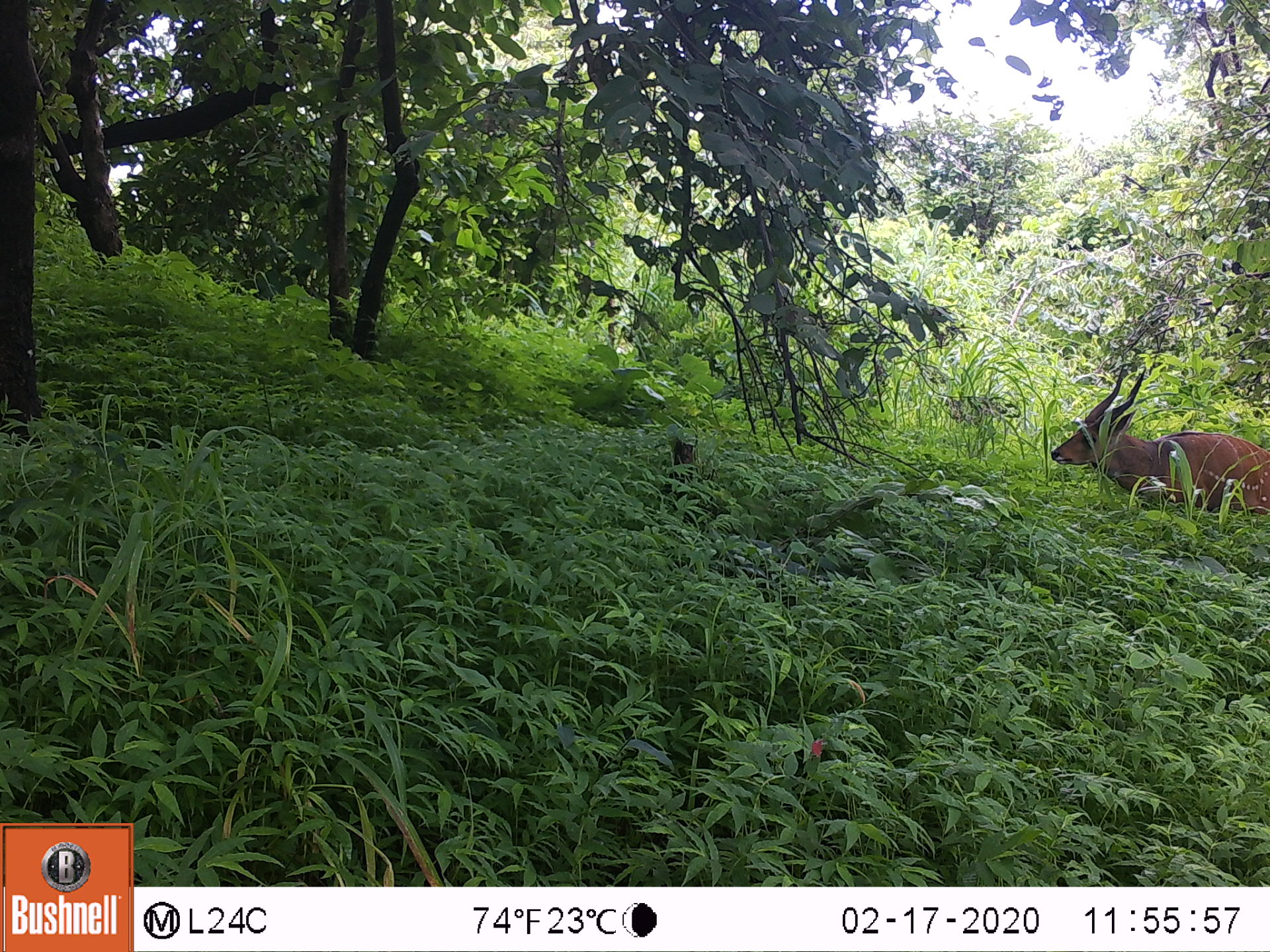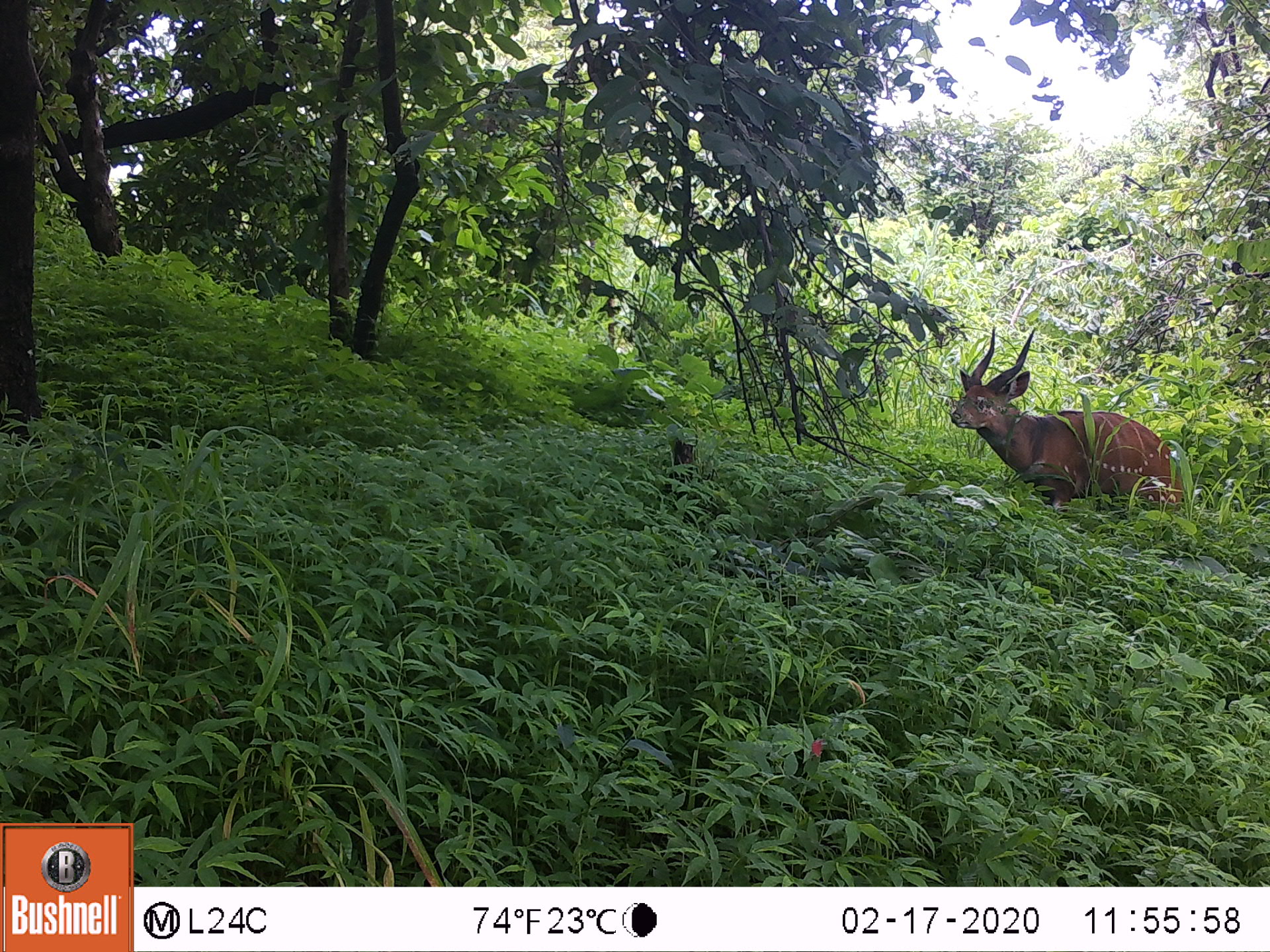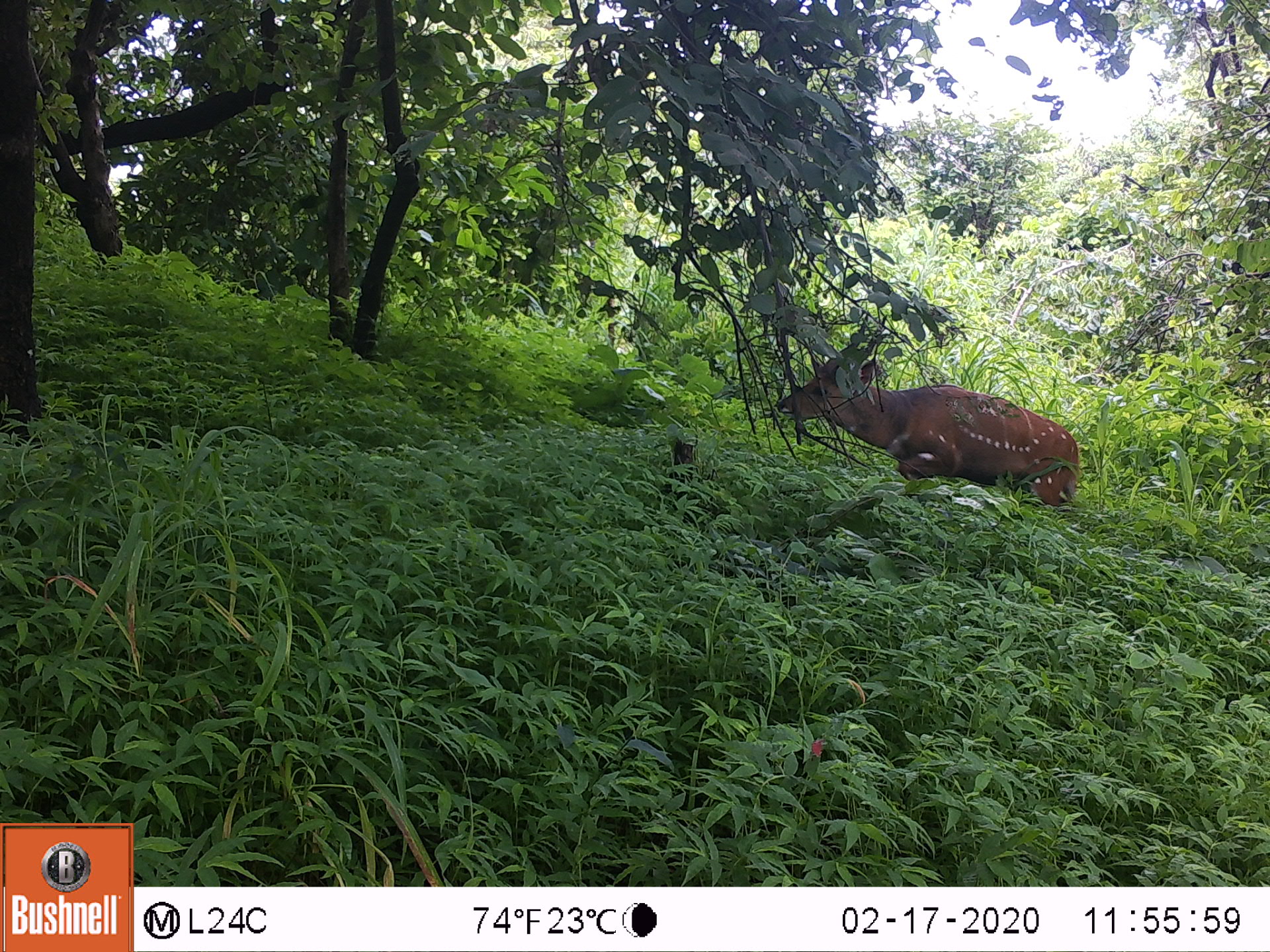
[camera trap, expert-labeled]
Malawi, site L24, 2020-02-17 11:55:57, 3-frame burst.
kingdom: Animalia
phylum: Chordata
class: Mammalia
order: Artiodactyla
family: Bovidae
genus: Tragelaphus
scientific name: Tragelaphus sylvaticus sylvaticus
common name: cape bushbuck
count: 1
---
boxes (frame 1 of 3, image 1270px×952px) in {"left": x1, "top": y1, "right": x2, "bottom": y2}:
cape bushbuck: {"left": 1046, "top": 358, "right": 1269, "bottom": 520}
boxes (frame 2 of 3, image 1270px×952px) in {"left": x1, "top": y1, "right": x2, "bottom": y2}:
cape bushbuck: {"left": 945, "top": 321, "right": 1188, "bottom": 525}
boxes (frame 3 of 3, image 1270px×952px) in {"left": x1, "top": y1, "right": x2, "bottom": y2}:
cape bushbuck: {"left": 769, "top": 308, "right": 1084, "bottom": 510}